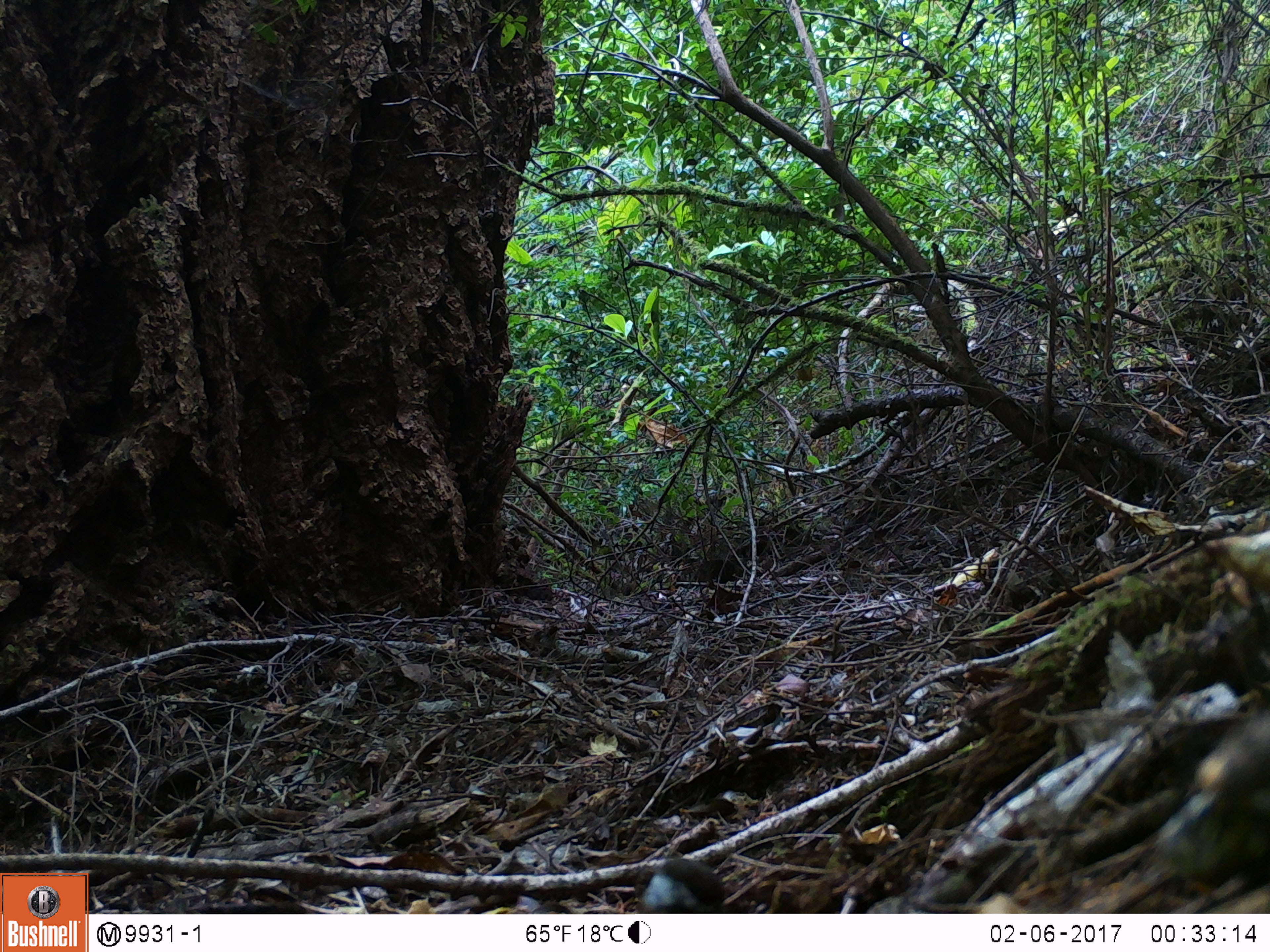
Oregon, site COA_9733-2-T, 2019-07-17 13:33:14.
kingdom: Animalia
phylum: Chordata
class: Aves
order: Passeriformes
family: Paridae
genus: Poecile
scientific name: Poecile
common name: chickadees and allies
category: poecile species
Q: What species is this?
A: Poecile species (chickadees and allies) (Poecile).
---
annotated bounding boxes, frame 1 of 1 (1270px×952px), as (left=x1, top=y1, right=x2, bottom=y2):
poecile species: (left=629, top=858, right=729, bottom=914)